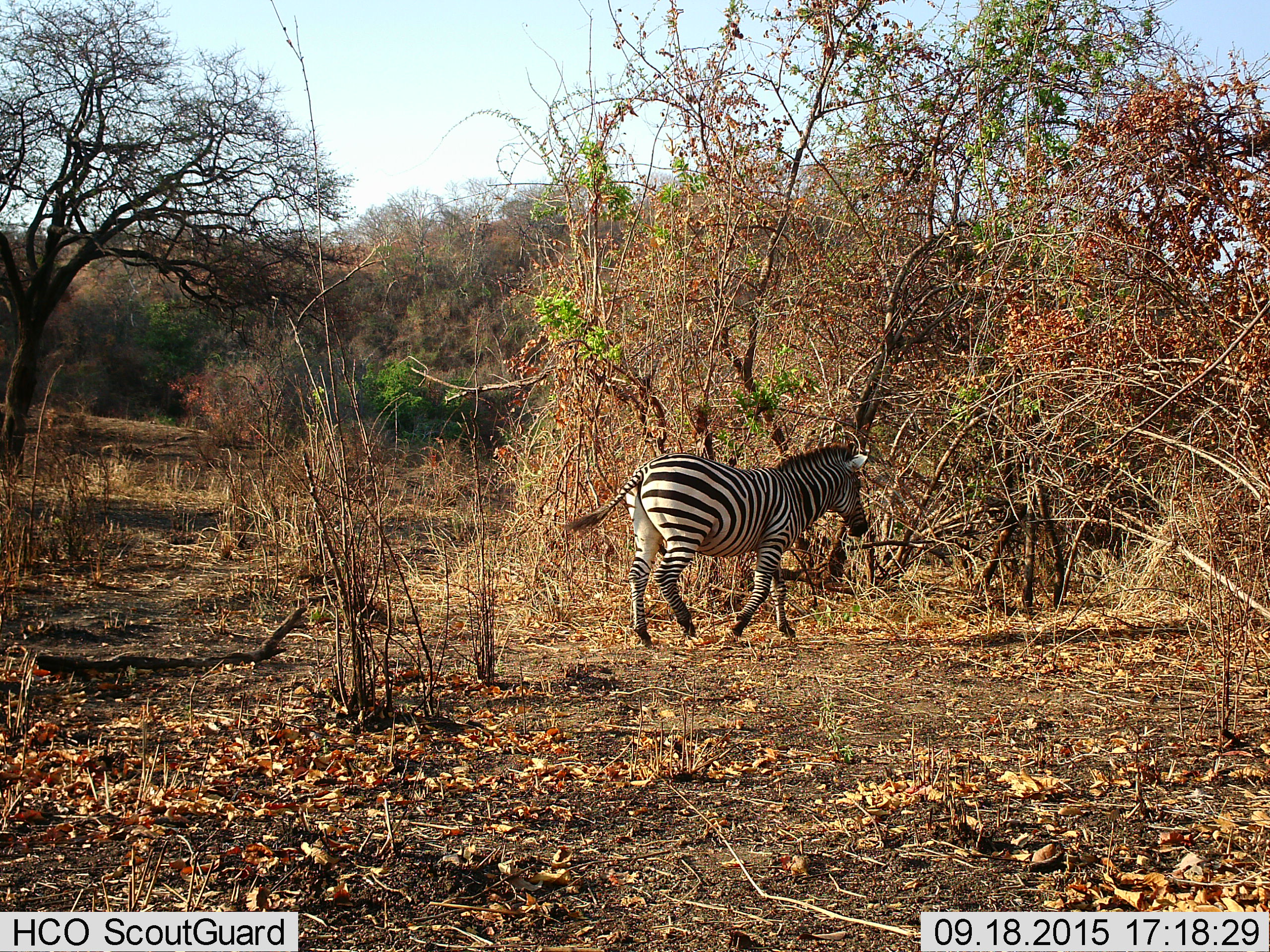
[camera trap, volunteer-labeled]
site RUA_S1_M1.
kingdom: Animalia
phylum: Chordata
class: Mammalia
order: Perissodactyla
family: Equidae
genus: Equus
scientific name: Equus quagga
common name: plains zebra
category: zebraplains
Zebraplains (plains zebra) (Equus quagga), count 1. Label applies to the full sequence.